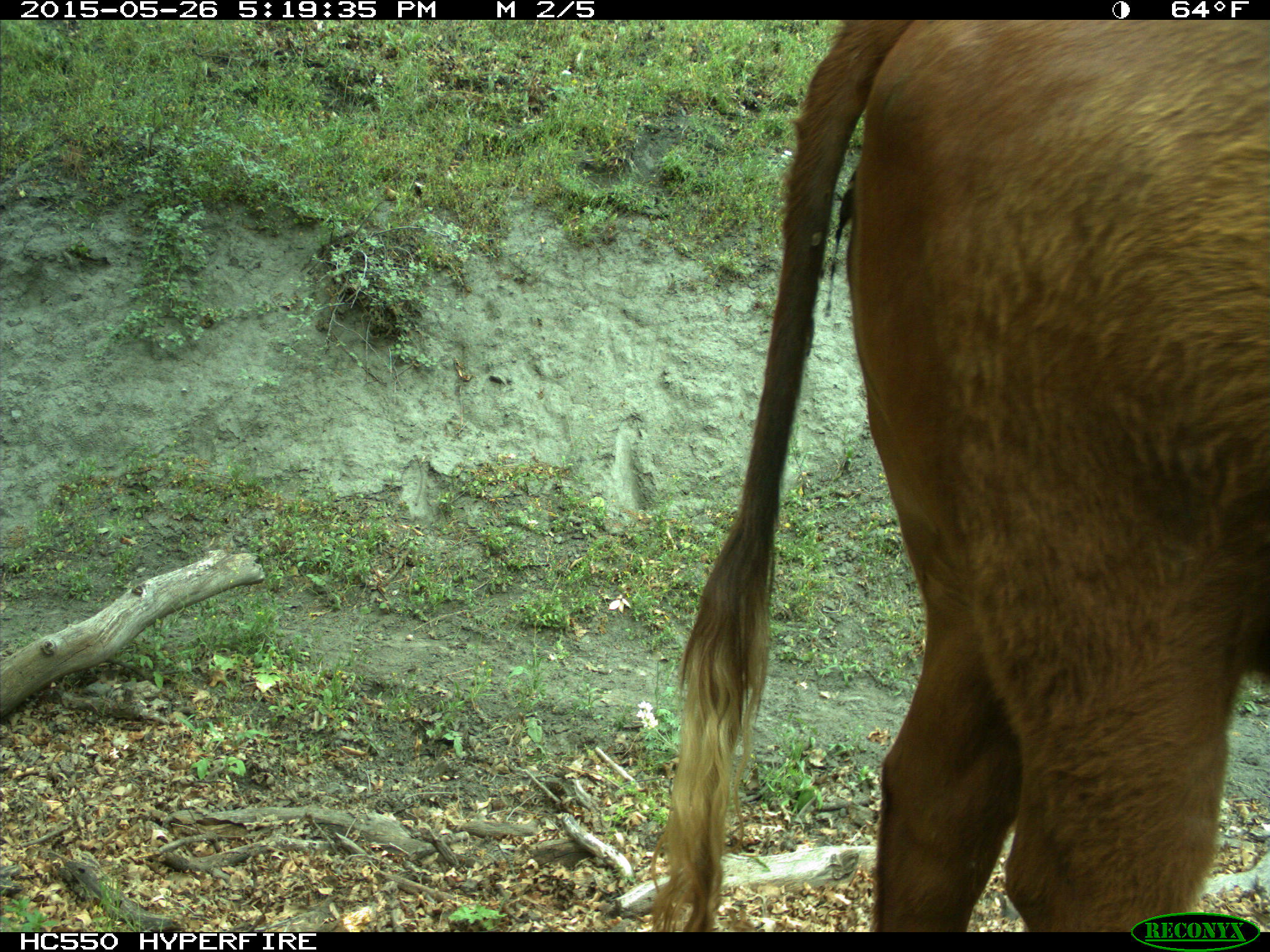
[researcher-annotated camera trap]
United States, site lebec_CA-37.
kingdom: Animalia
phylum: Chordata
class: Mammalia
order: Artiodactyla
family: Bovidae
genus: Bos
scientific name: Bos taurus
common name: domestic cow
Bos taurus (domestic cow).